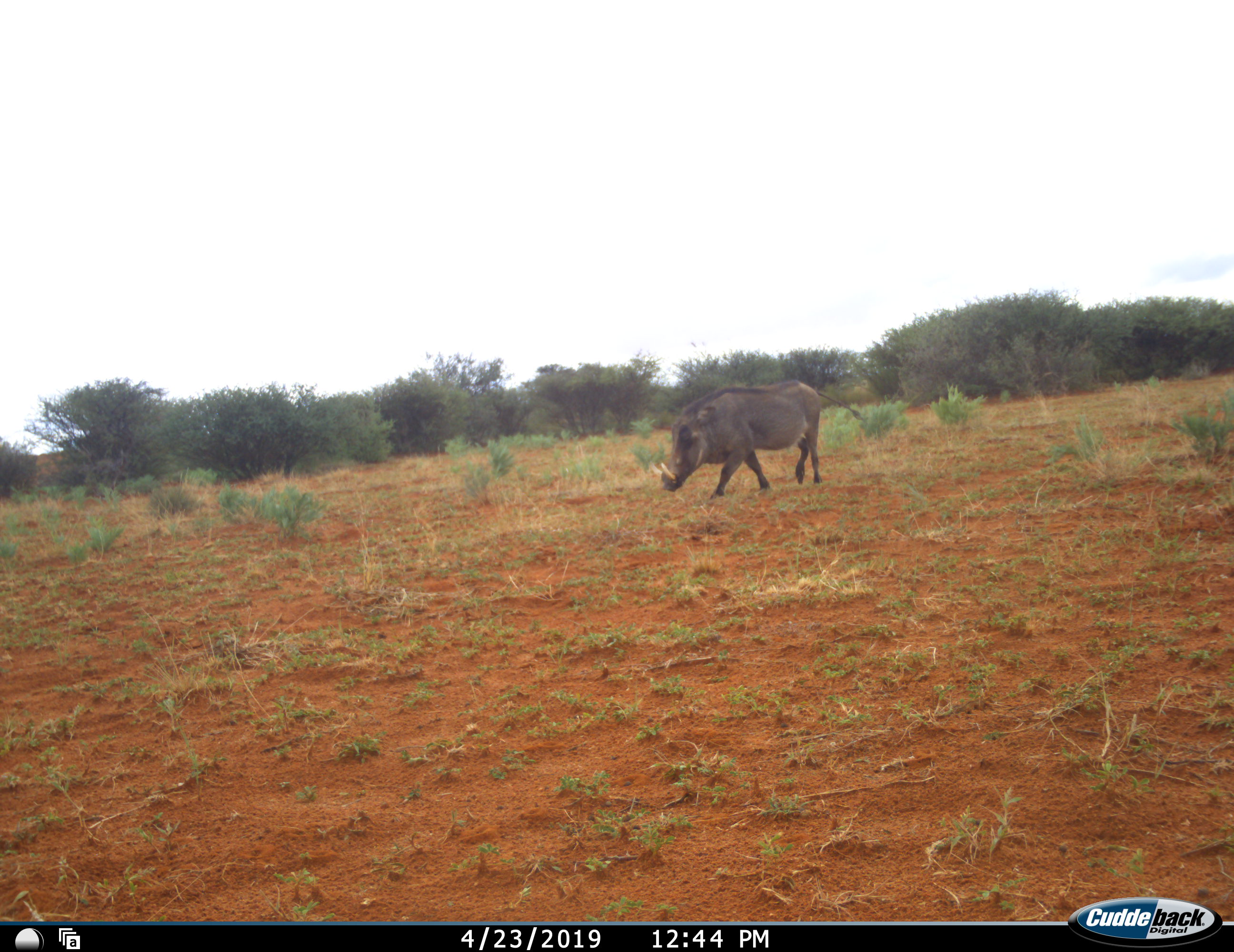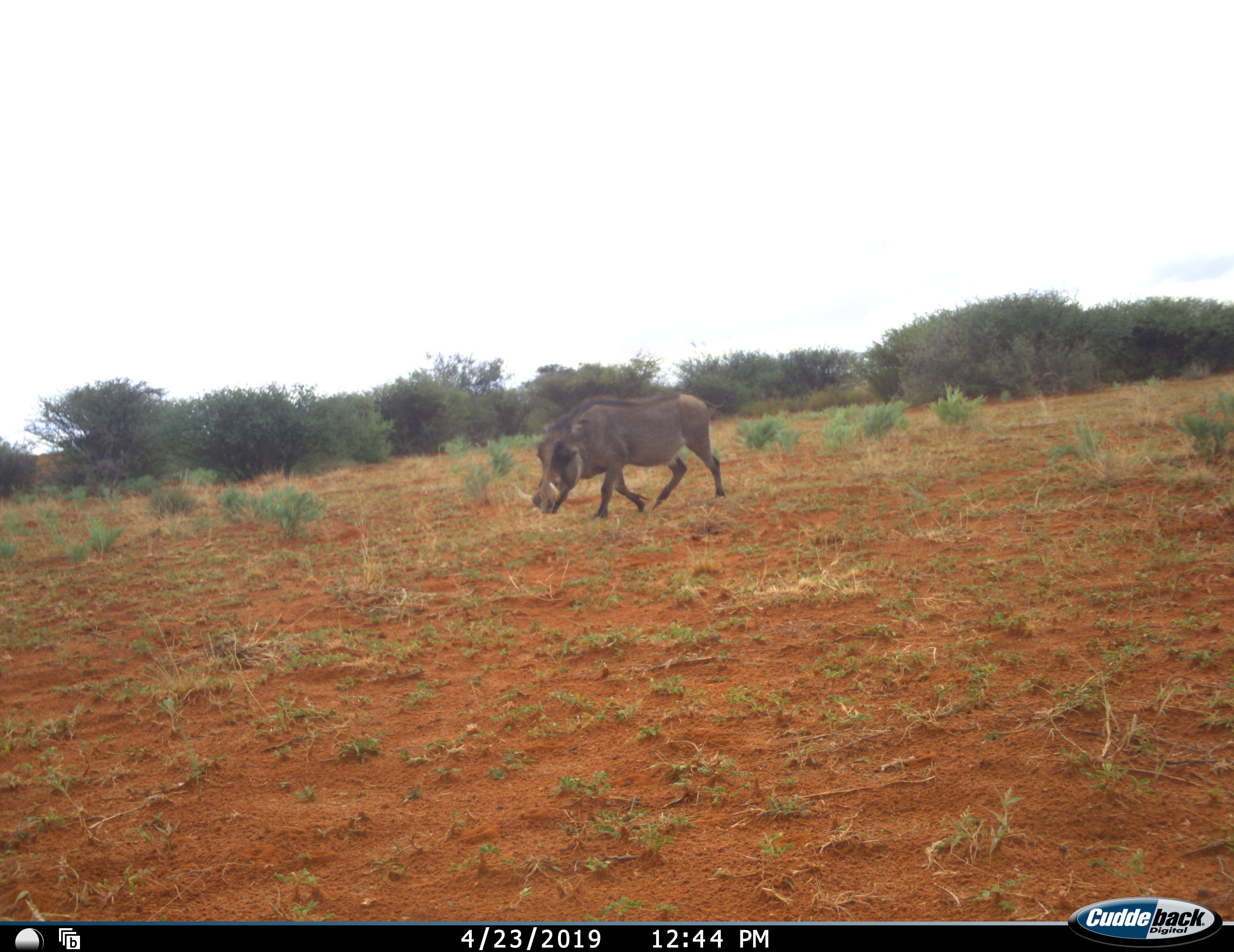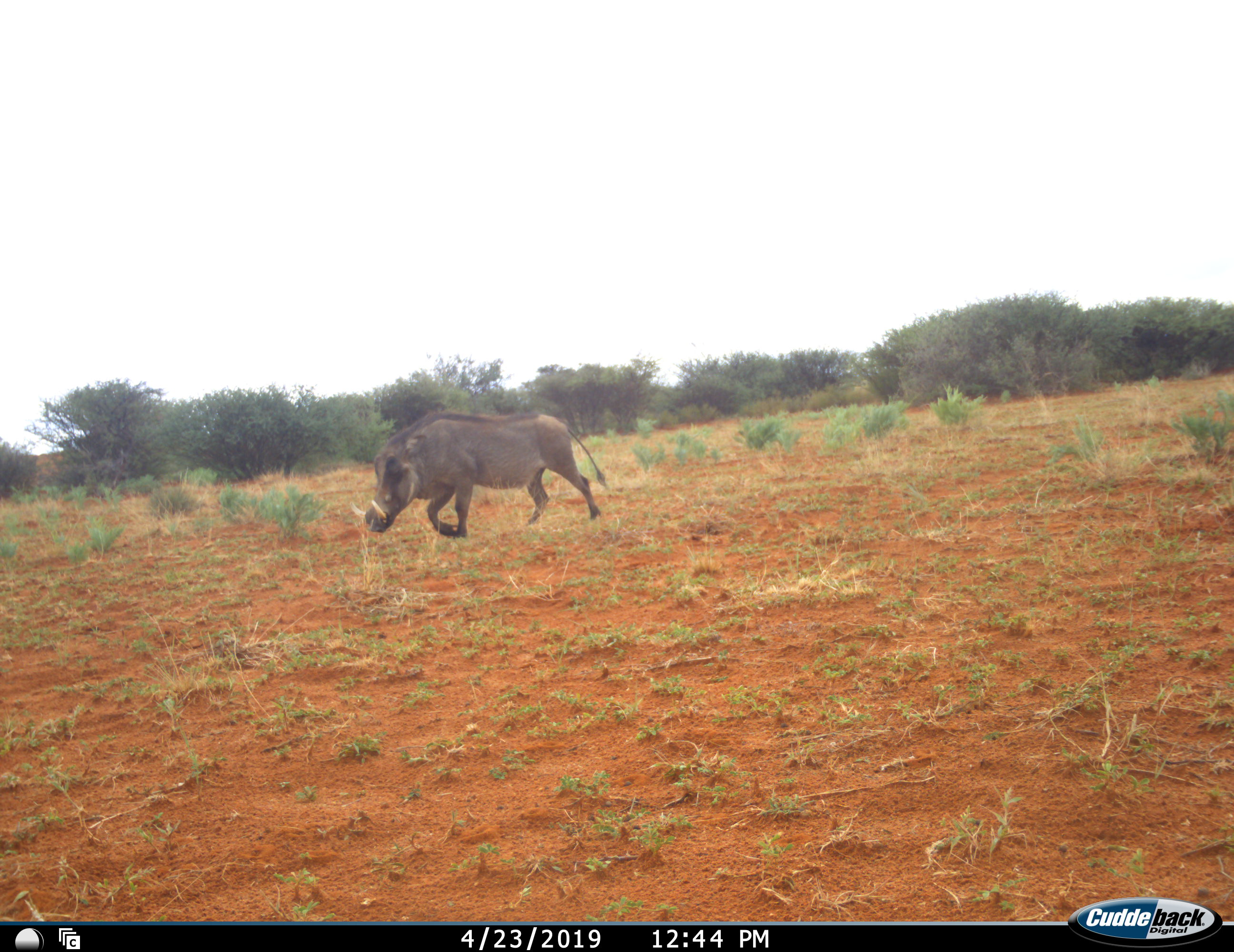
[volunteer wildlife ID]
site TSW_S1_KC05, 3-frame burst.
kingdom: Animalia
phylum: Chordata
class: Mammalia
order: Artiodactyla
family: Suidae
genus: Phacochoerus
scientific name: Phacochoerus africanus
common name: warthog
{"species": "warthog (Phacochoerus africanus)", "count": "1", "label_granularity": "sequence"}